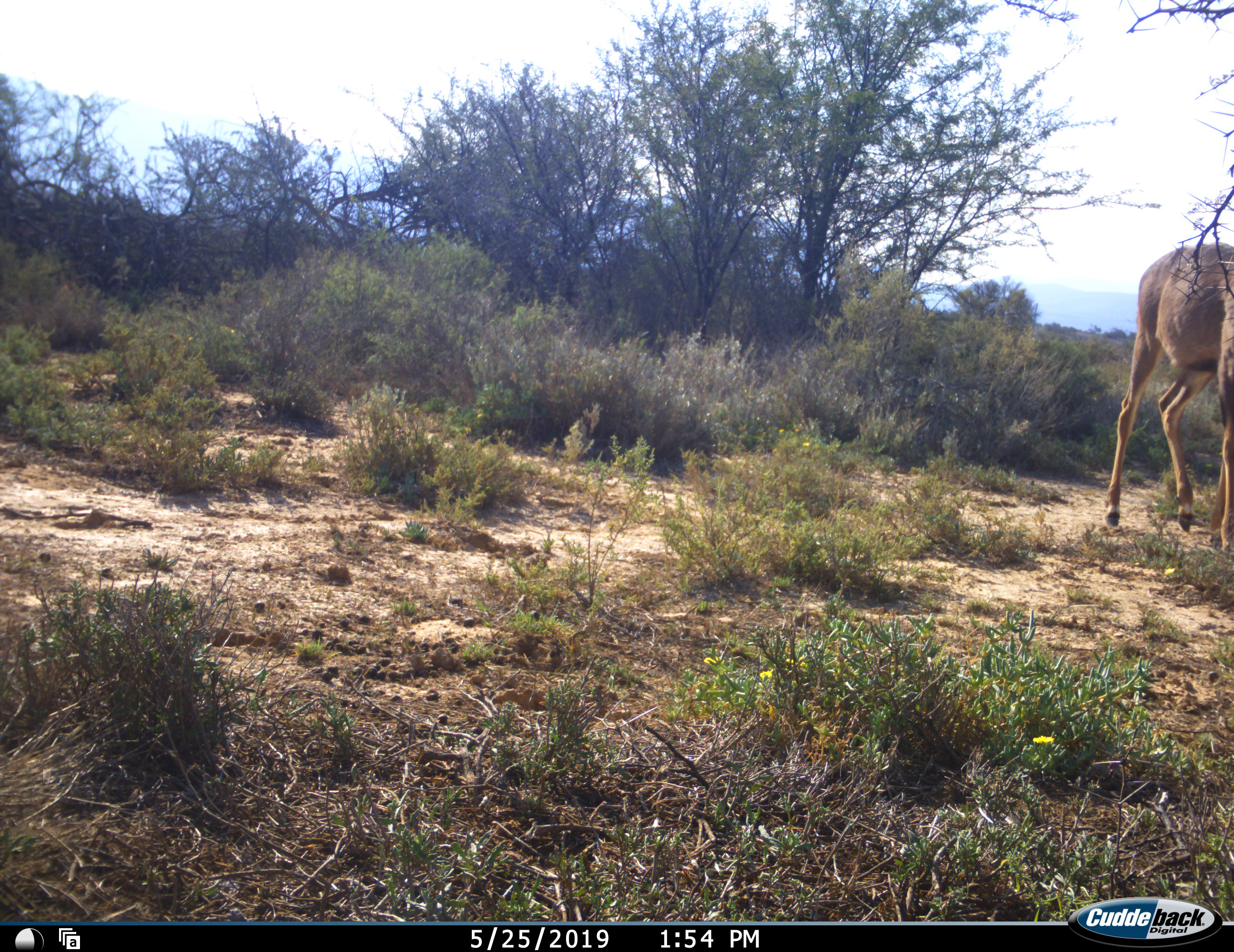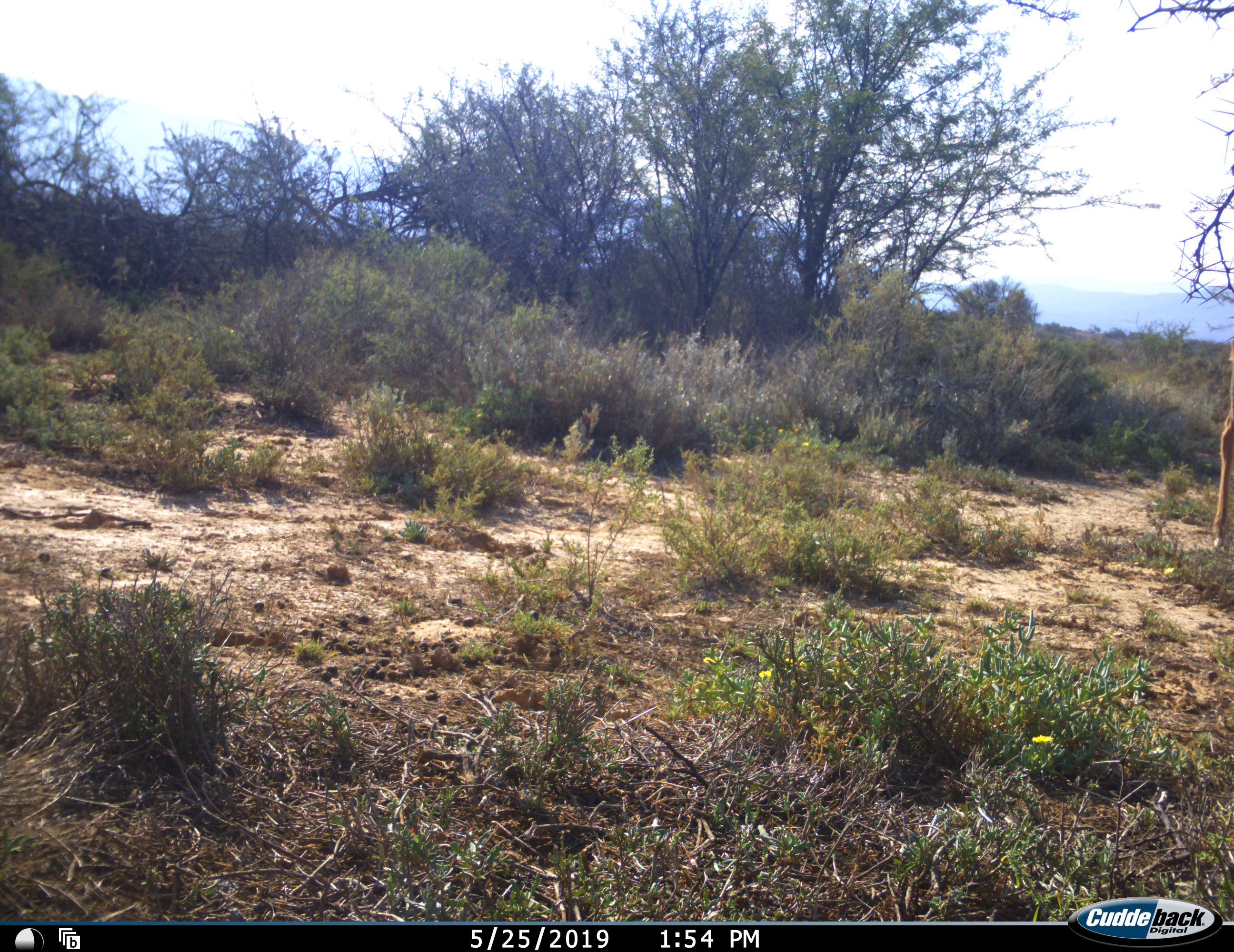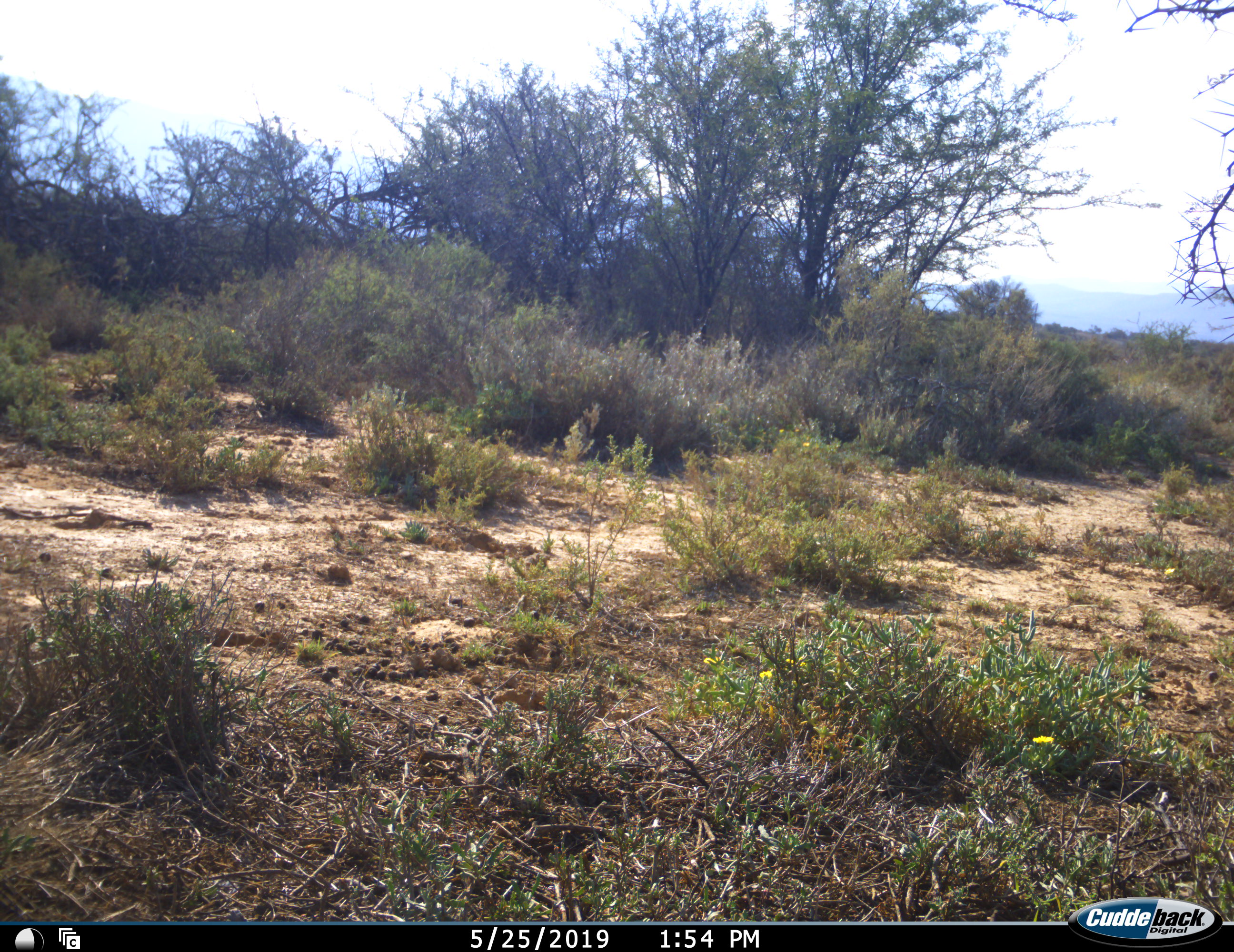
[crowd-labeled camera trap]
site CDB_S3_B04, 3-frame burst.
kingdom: Animalia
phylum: Chordata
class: Mammalia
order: Artiodactyla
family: Bovidae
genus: Tragelaphus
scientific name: Tragelaphus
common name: kudu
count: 1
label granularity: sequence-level